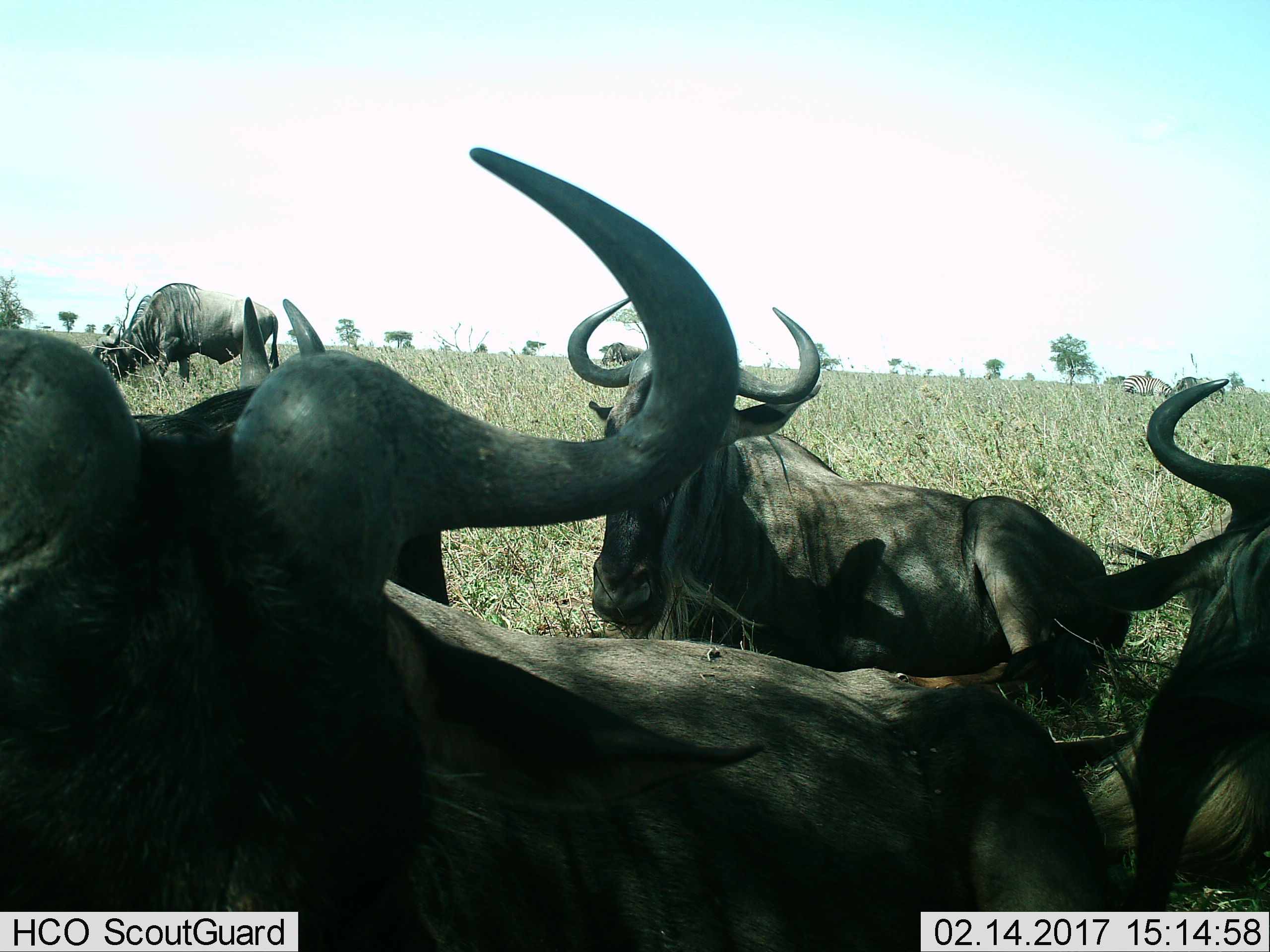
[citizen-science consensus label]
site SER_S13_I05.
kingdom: Animalia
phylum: Chordata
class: Mammalia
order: Artiodactyla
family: Bovidae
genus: Connochaetes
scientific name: Connochaetes taurinus taurinus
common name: blue wildebeest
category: wildebeestblue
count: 6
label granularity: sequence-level